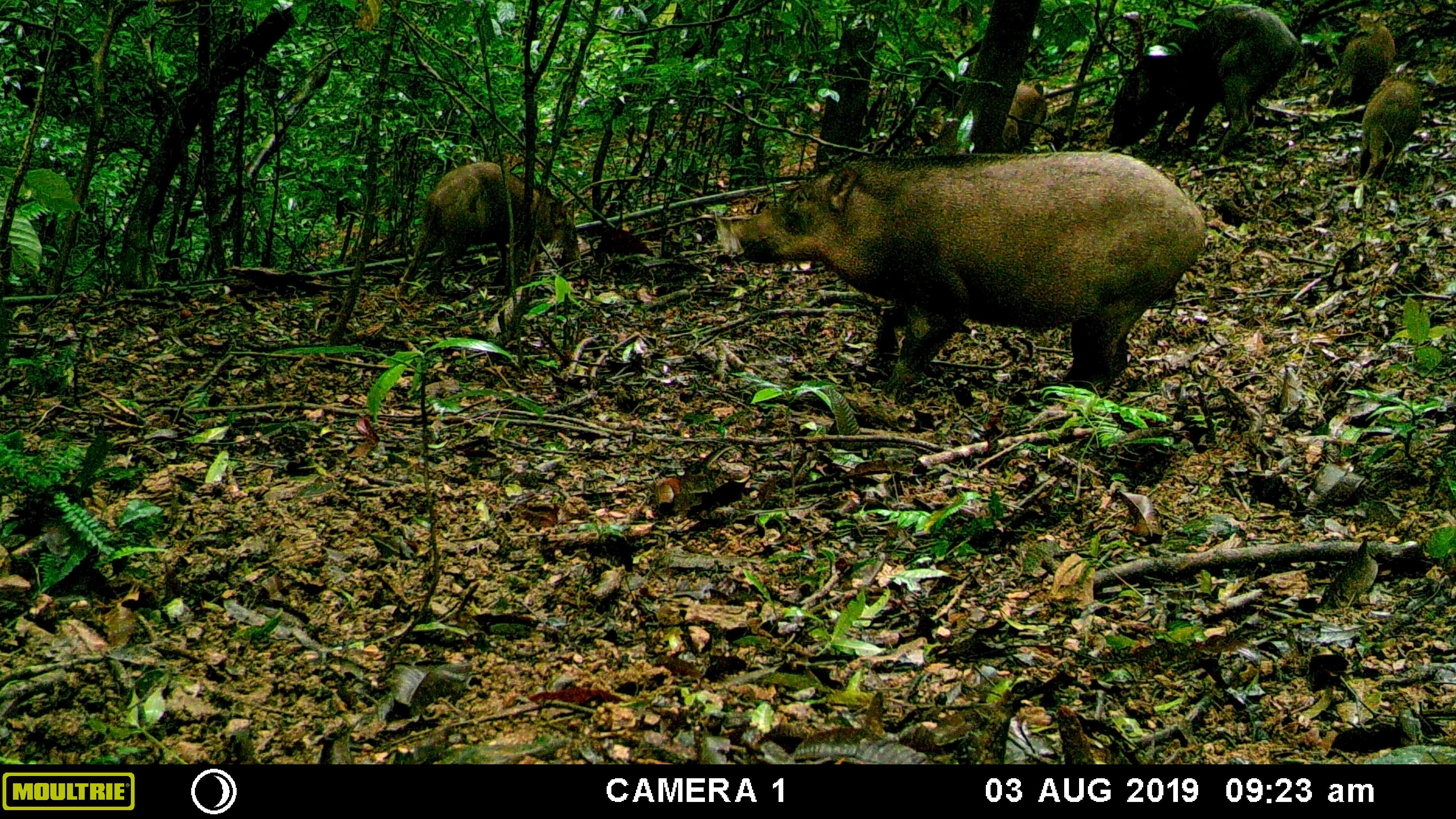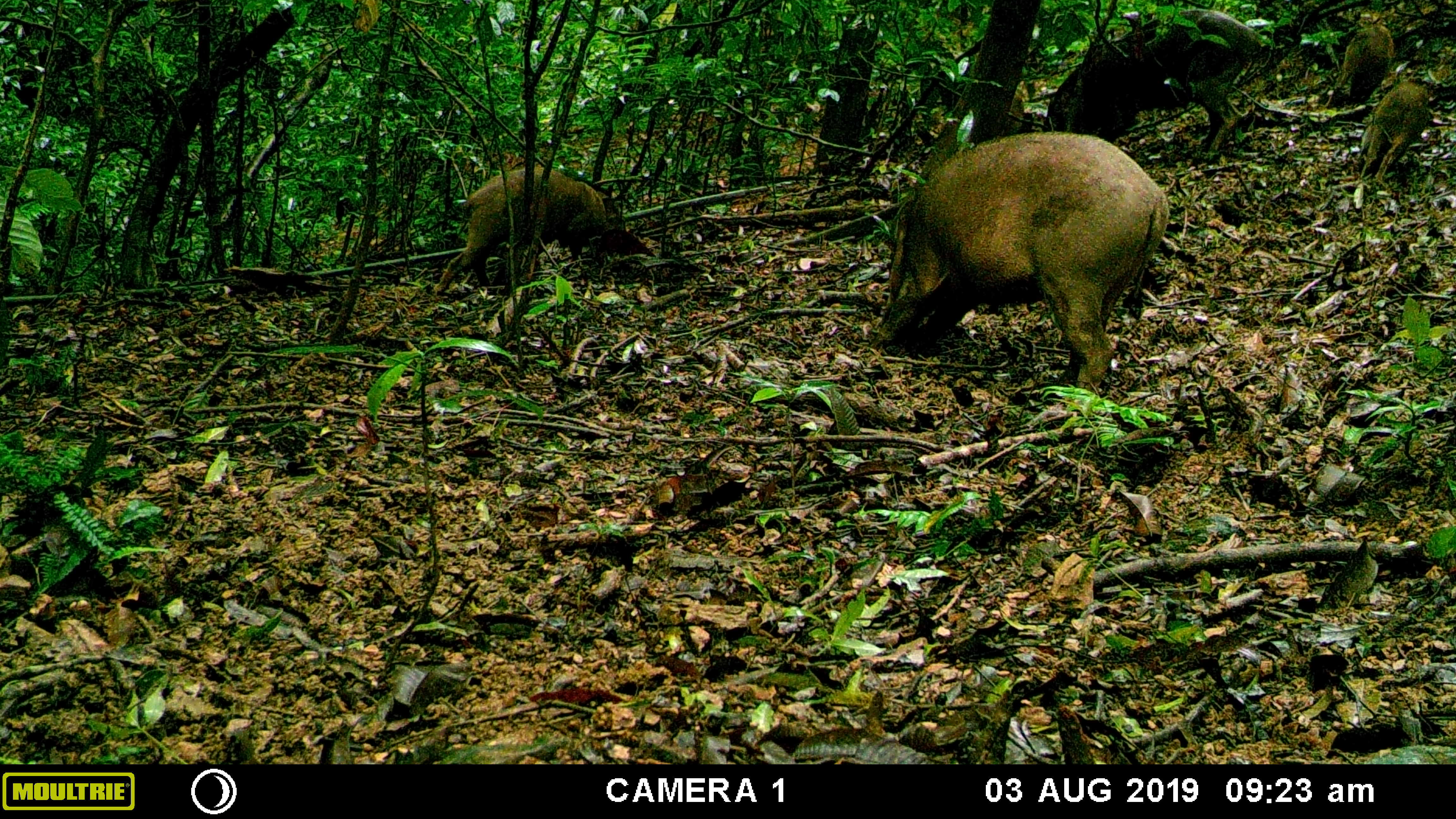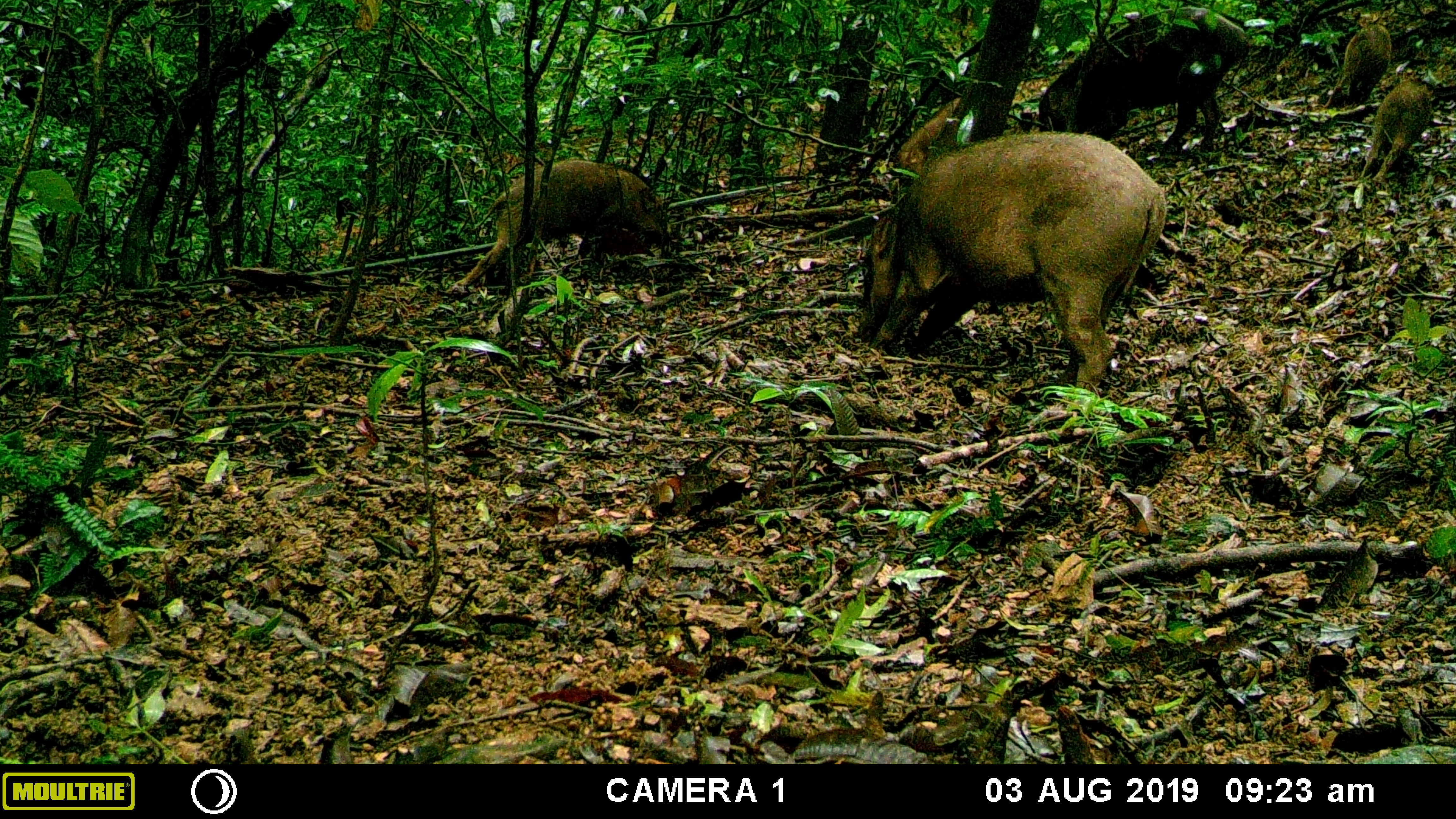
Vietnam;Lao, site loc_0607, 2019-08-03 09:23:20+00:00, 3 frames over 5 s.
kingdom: Animalia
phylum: Chordata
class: Mammalia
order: Artiodactyla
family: Suidae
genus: Sus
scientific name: Sus scrofa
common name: eurasian wild pig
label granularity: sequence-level